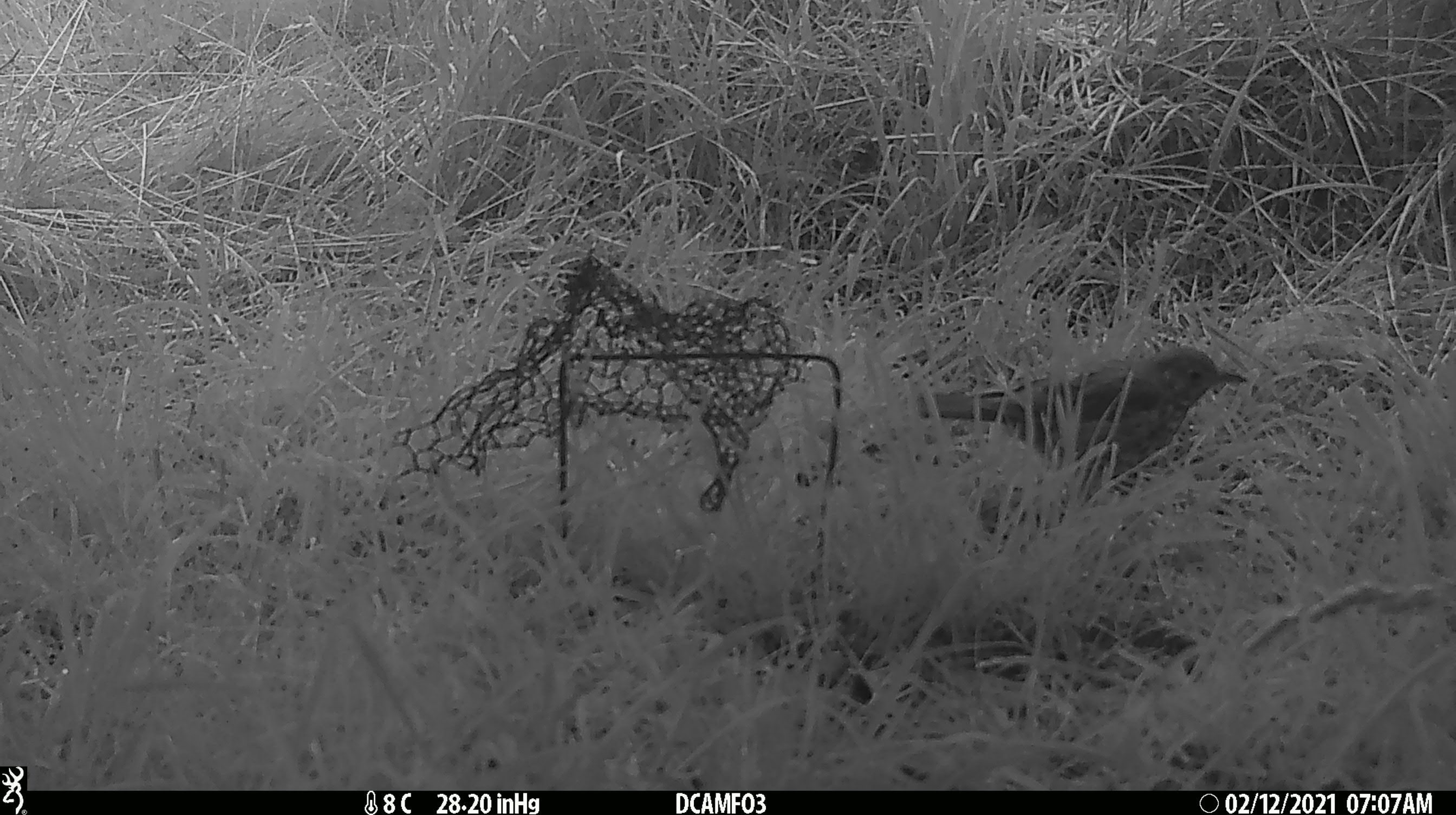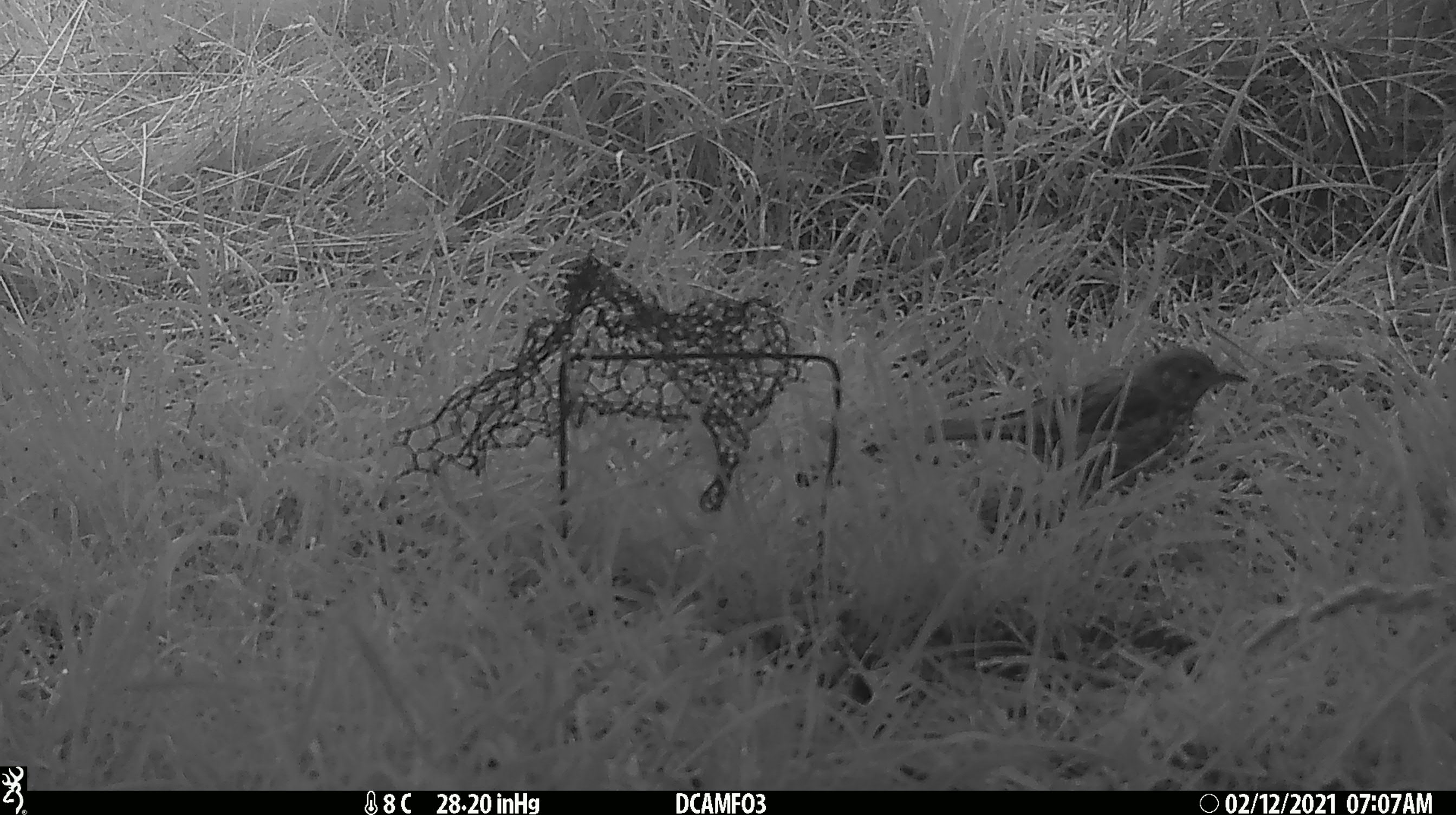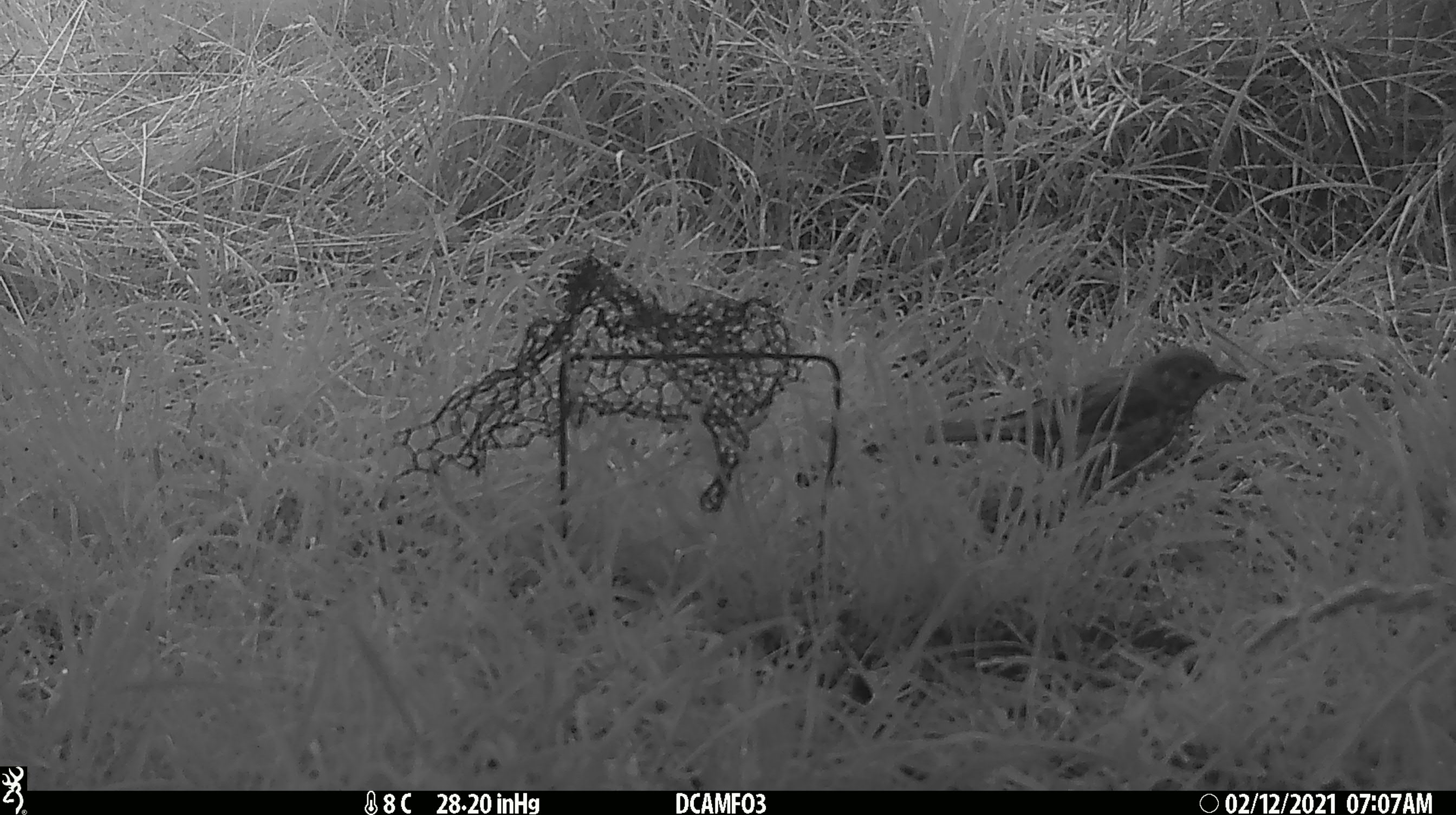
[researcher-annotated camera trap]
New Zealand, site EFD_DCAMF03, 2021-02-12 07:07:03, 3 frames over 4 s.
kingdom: Animalia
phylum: Chordata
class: Aves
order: Passeriformes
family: Turdidae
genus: Turdus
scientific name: Turdus philomelos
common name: song thrush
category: thrush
Thrush (song thrush) (Turdus philomelos).